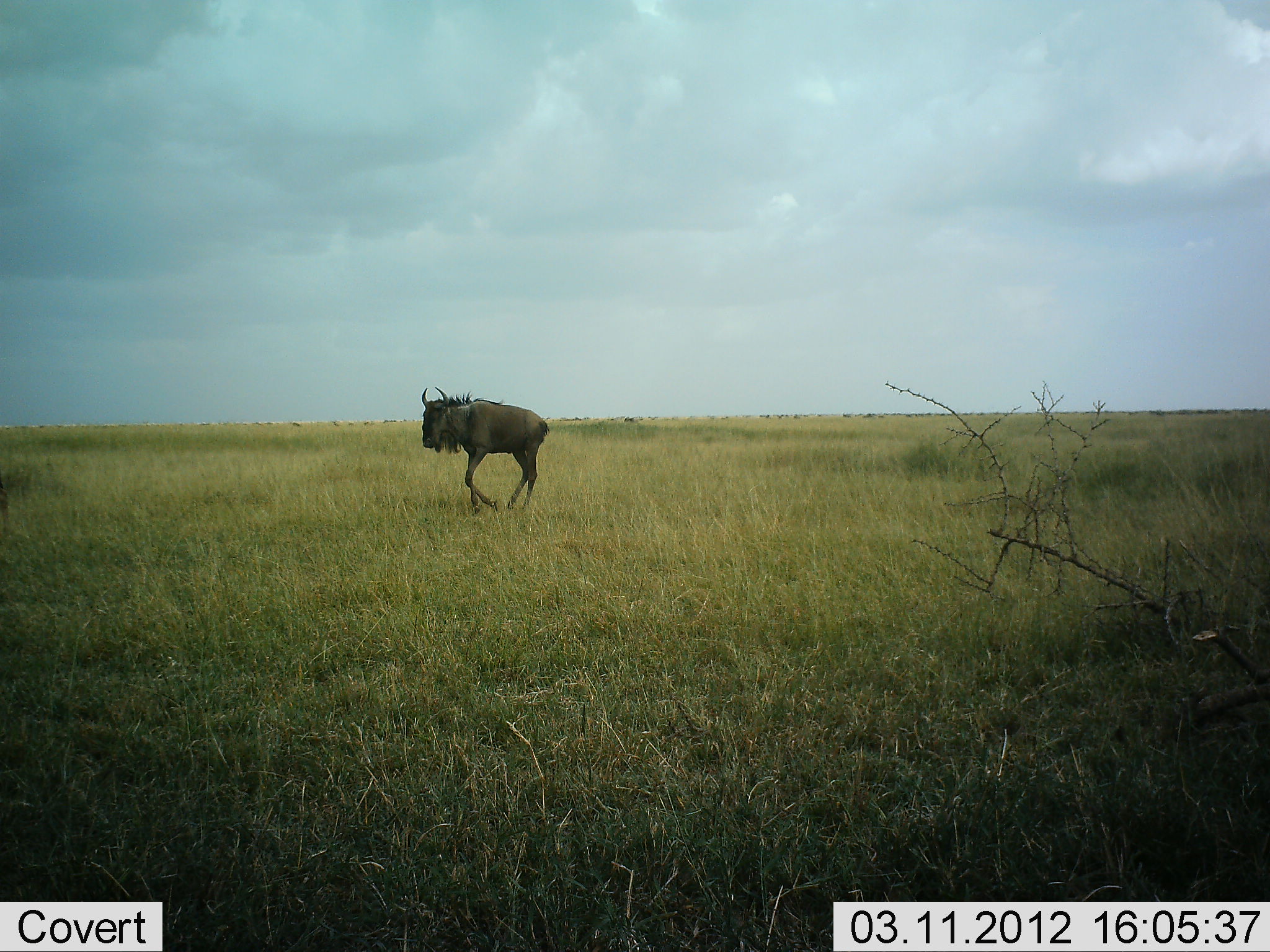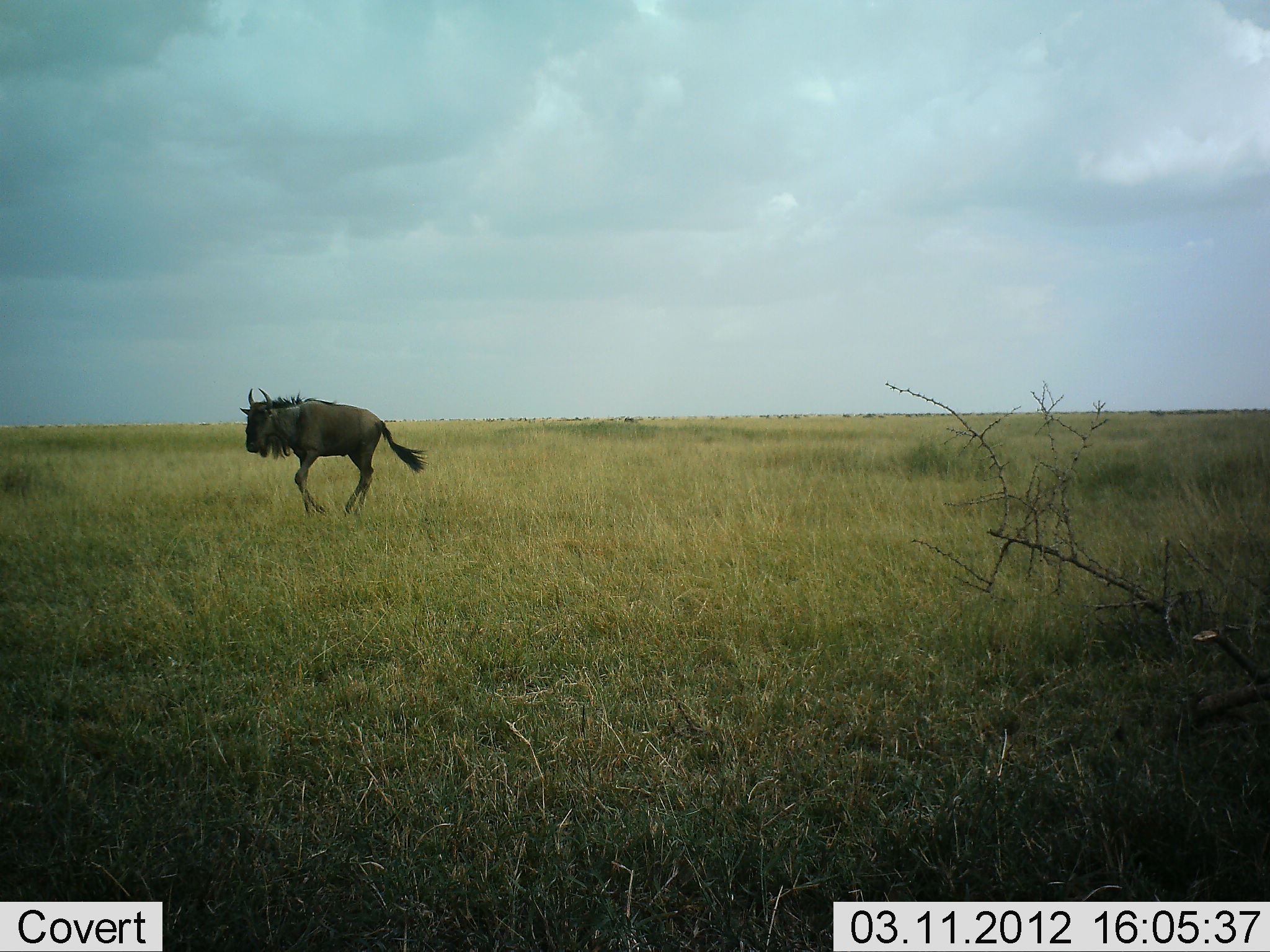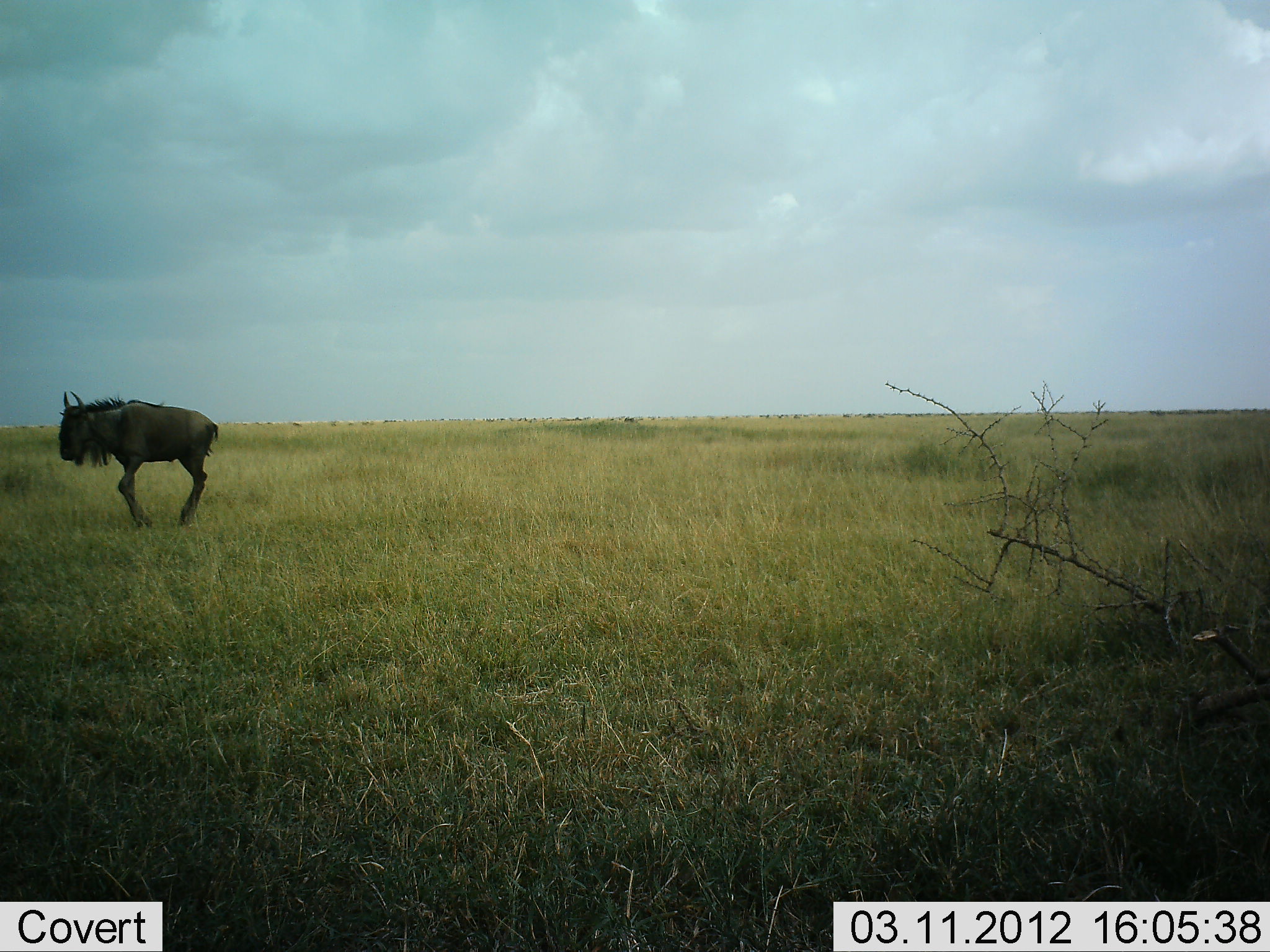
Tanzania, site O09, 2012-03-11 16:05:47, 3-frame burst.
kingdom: Animalia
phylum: Chordata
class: Mammalia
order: Artiodactyla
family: Bovidae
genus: Connochaetes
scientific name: Connochaetes taurinus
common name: blue wildebeest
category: wildebeest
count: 1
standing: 0%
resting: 0%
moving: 100%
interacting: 0%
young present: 0%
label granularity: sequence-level